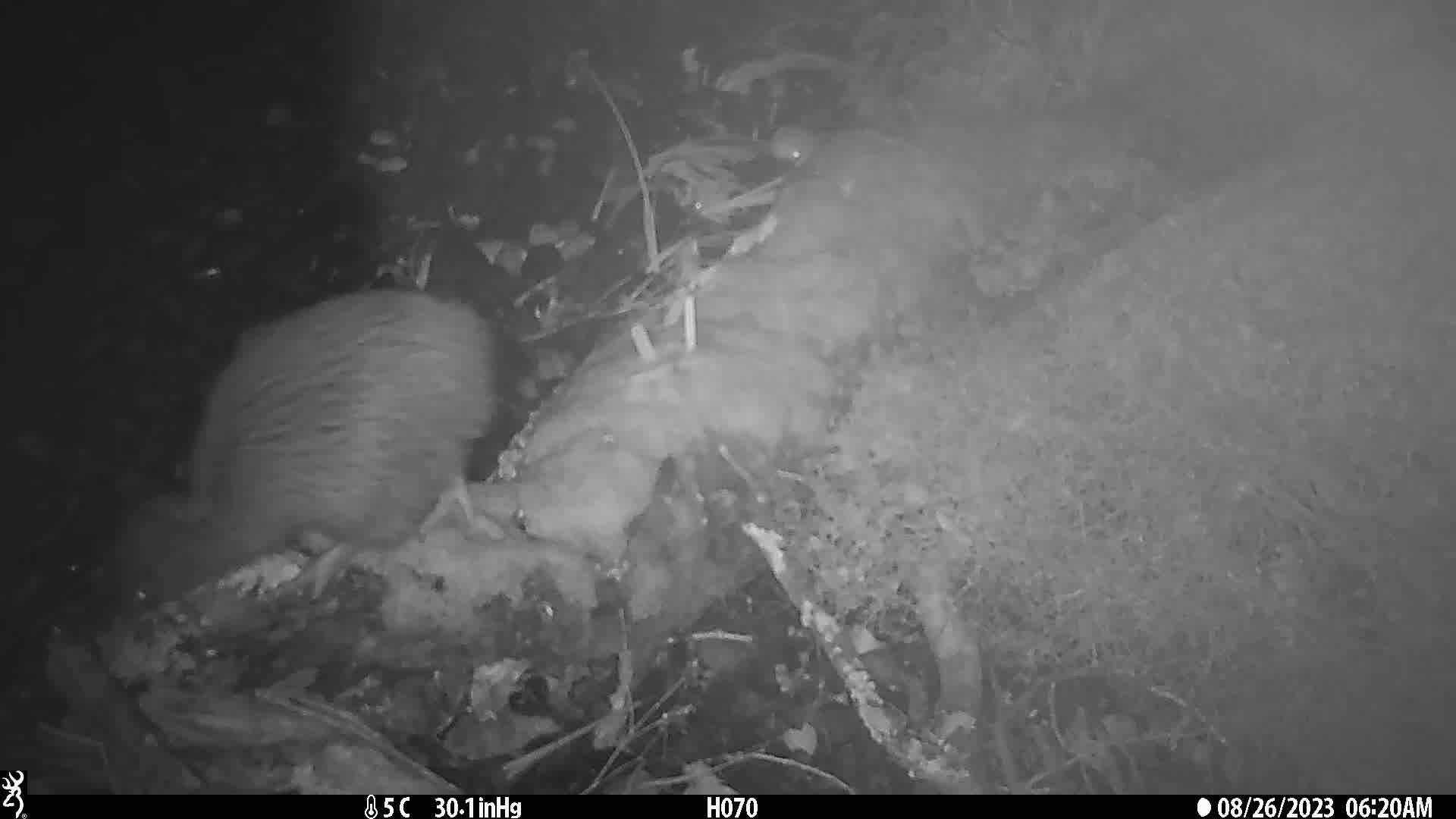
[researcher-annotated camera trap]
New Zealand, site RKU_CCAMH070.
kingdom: Animalia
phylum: Chordata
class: Aves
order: Apterygiformes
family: Apterygidae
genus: Apteryx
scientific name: Apteryx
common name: kiwi